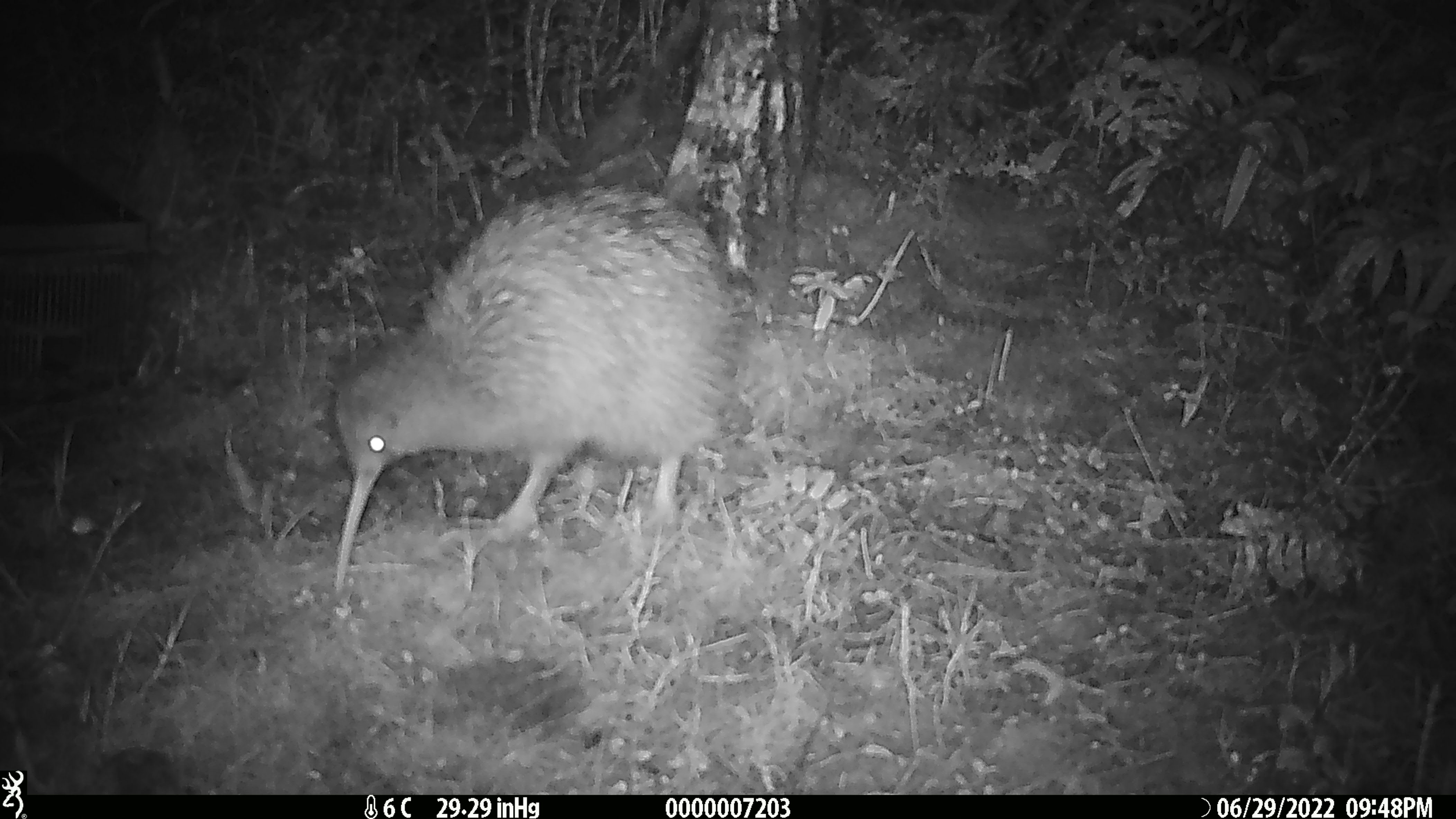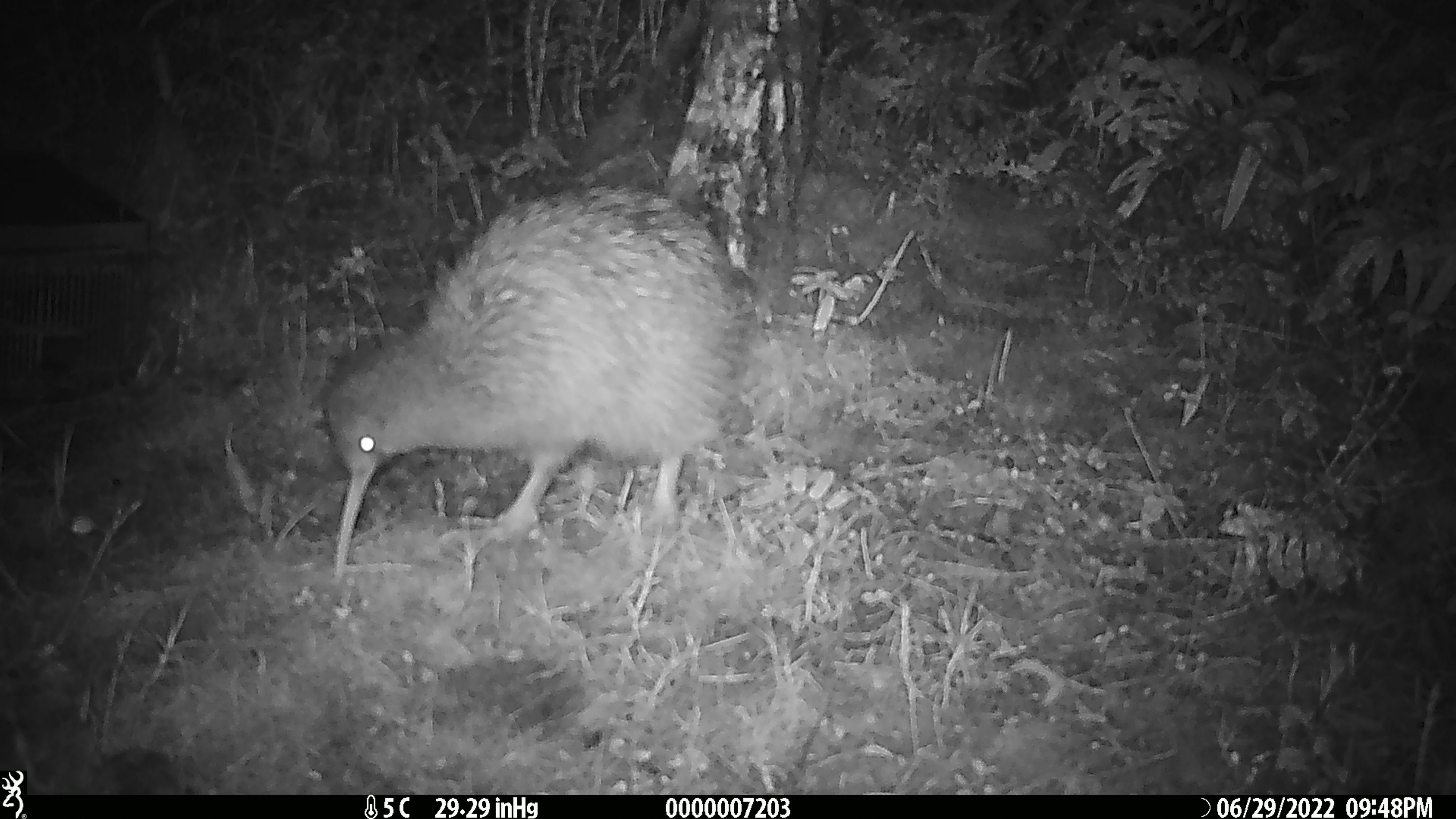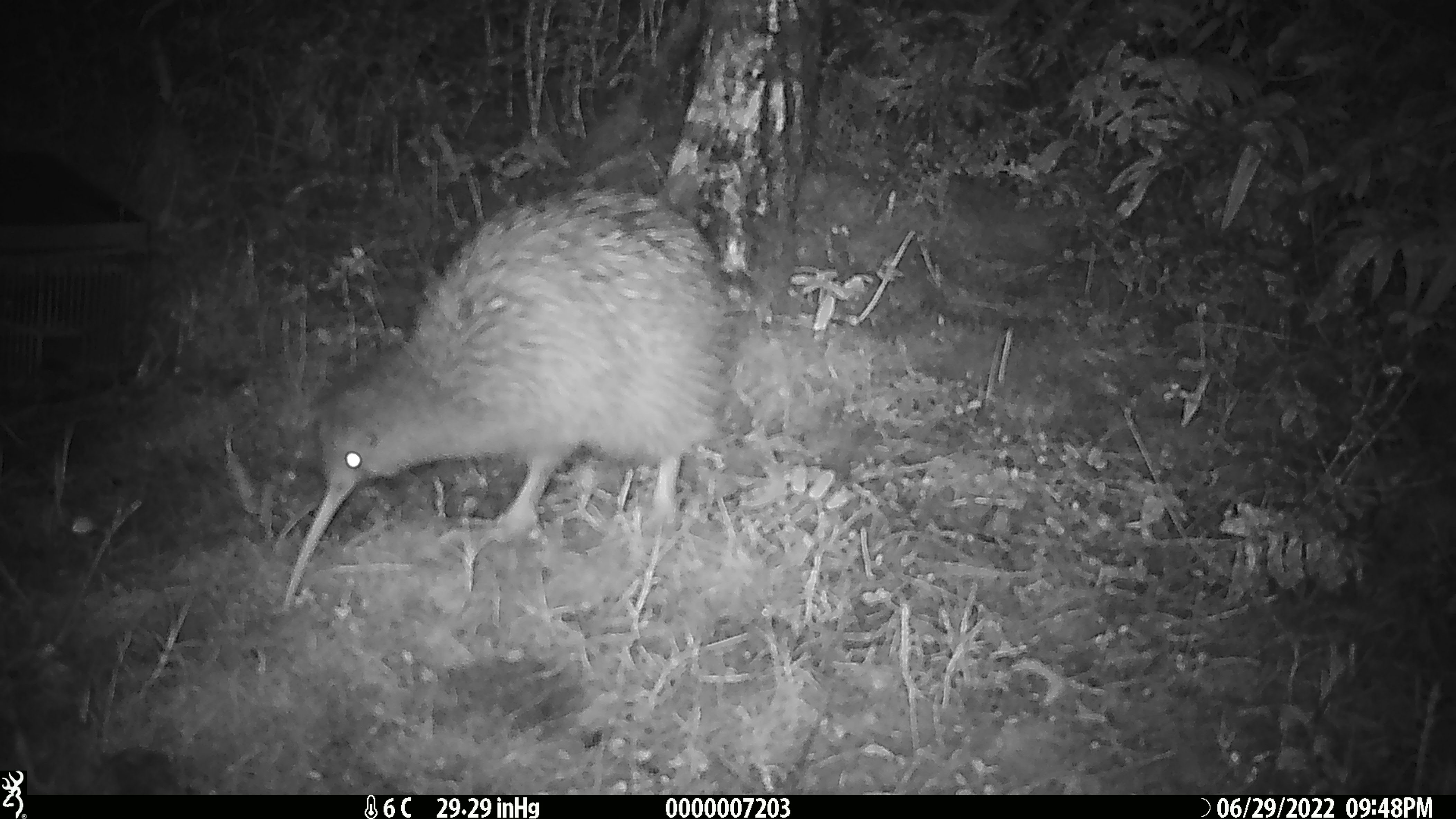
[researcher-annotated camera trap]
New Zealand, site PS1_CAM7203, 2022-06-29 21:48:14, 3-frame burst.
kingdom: Animalia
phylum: Chordata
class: Aves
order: Apterygiformes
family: Apterygidae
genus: Apteryx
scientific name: Apteryx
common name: kiwi